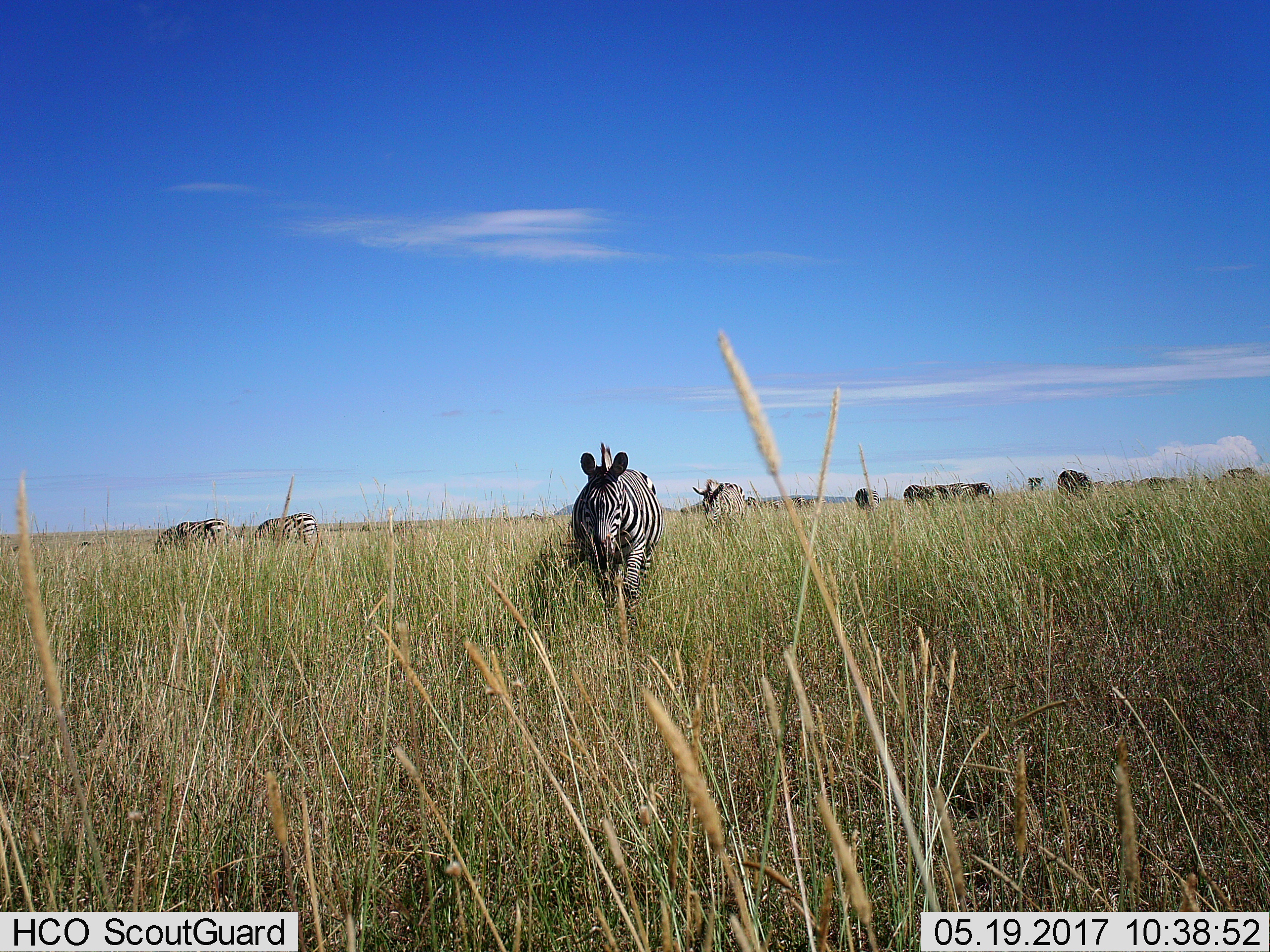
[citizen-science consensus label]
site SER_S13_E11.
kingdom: Animalia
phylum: Chordata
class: Mammalia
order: Perissodactyla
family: Equidae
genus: Equus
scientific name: Equus quagga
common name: plains zebra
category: zebraplains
Zebraplains (plains zebra) (Equus quagga), count 11-50. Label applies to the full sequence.